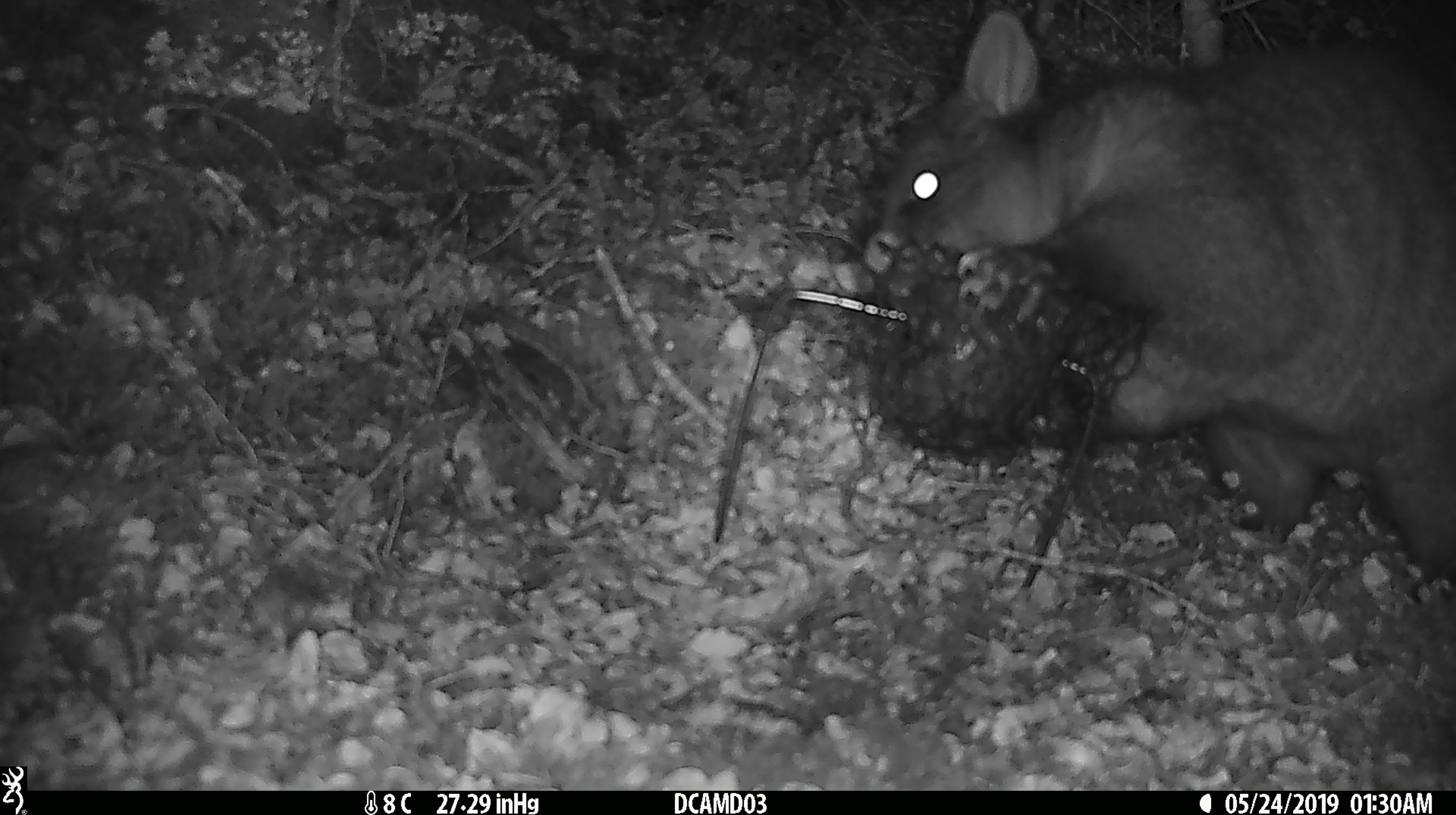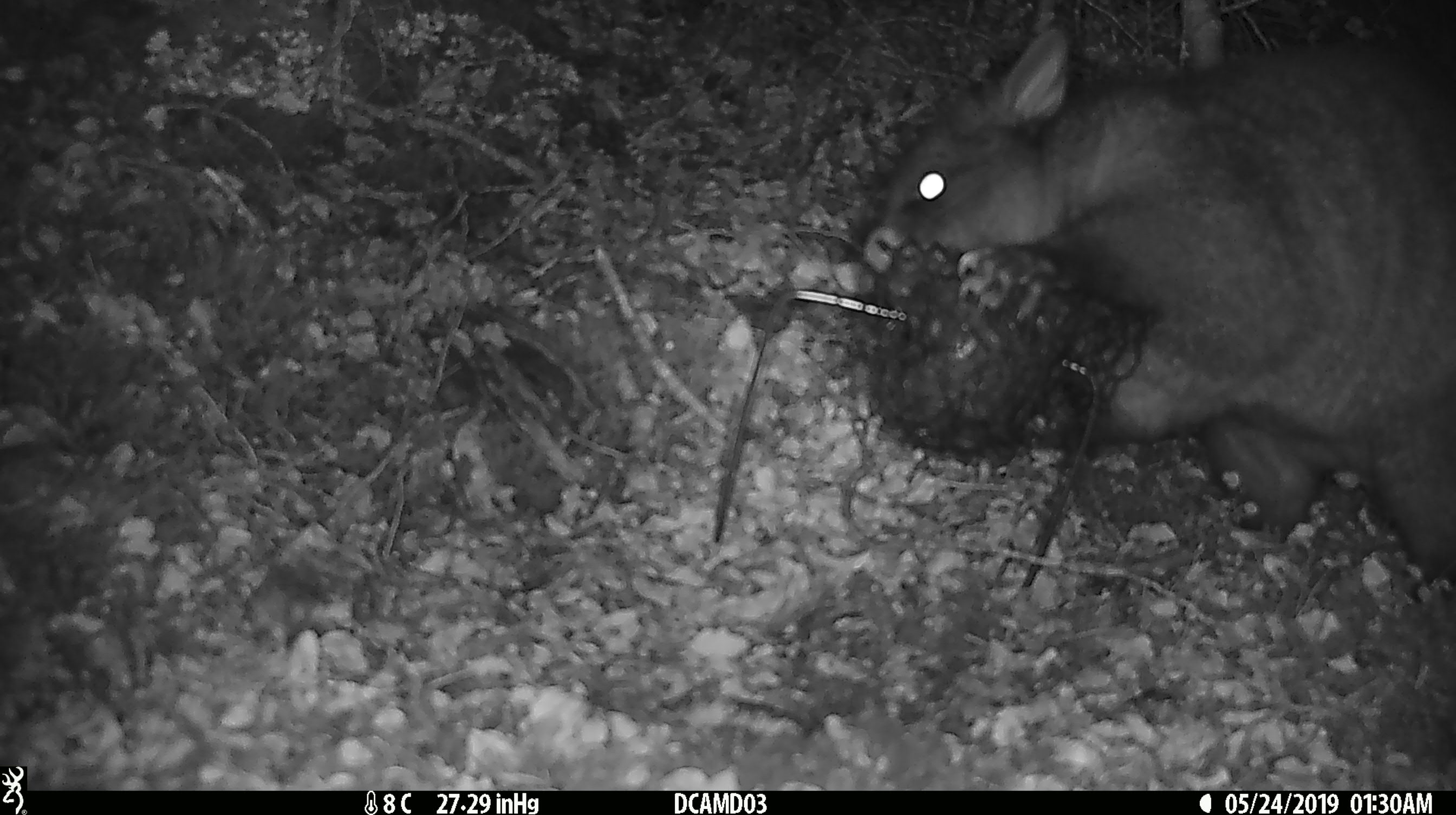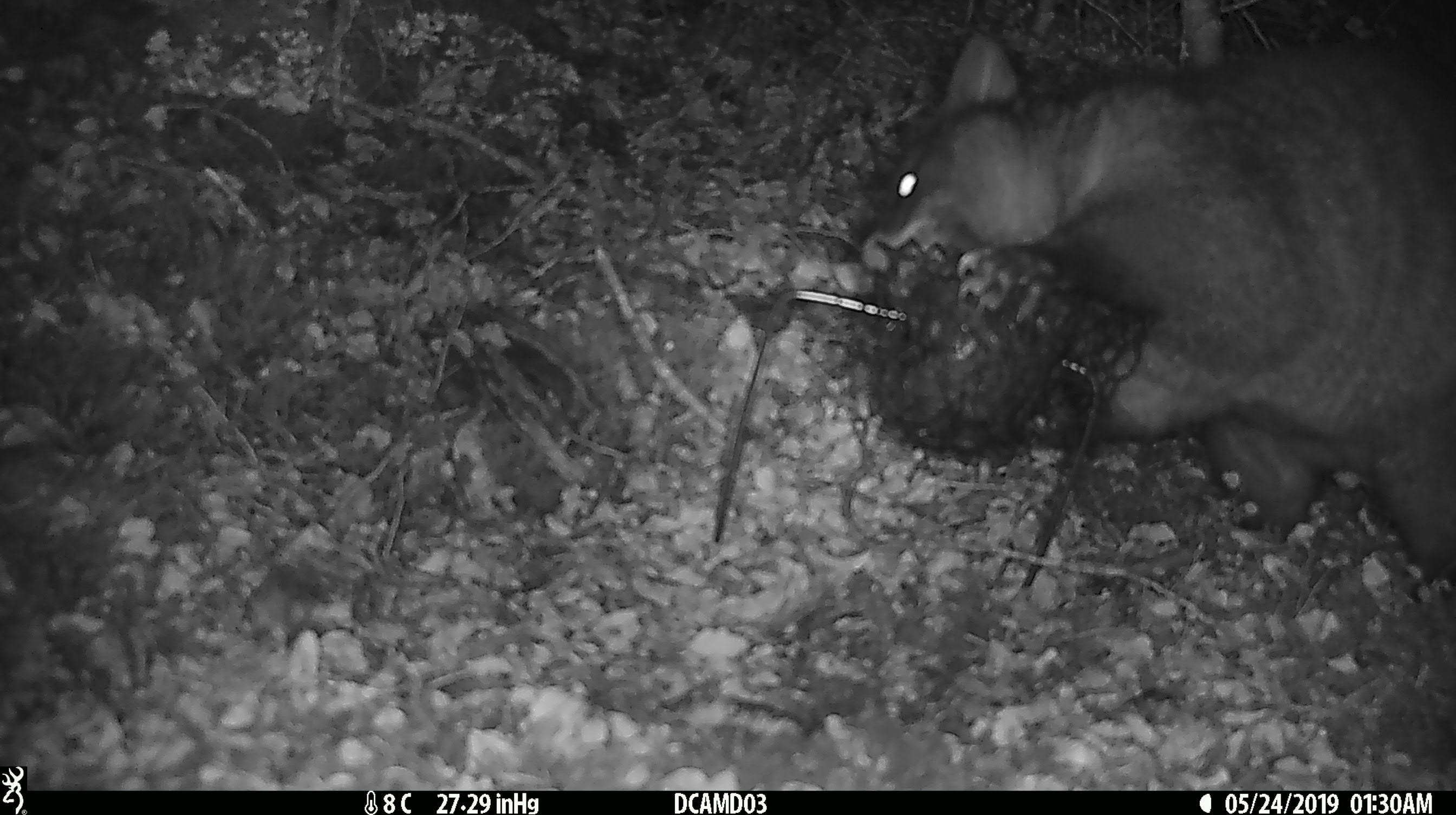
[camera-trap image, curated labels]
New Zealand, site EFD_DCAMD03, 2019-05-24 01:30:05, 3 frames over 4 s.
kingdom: Animalia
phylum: Chordata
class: Mammalia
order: Diprotodontia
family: Phalangeridae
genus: Trichosurus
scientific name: Trichosurus vulpecula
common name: common brushtail possum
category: possum